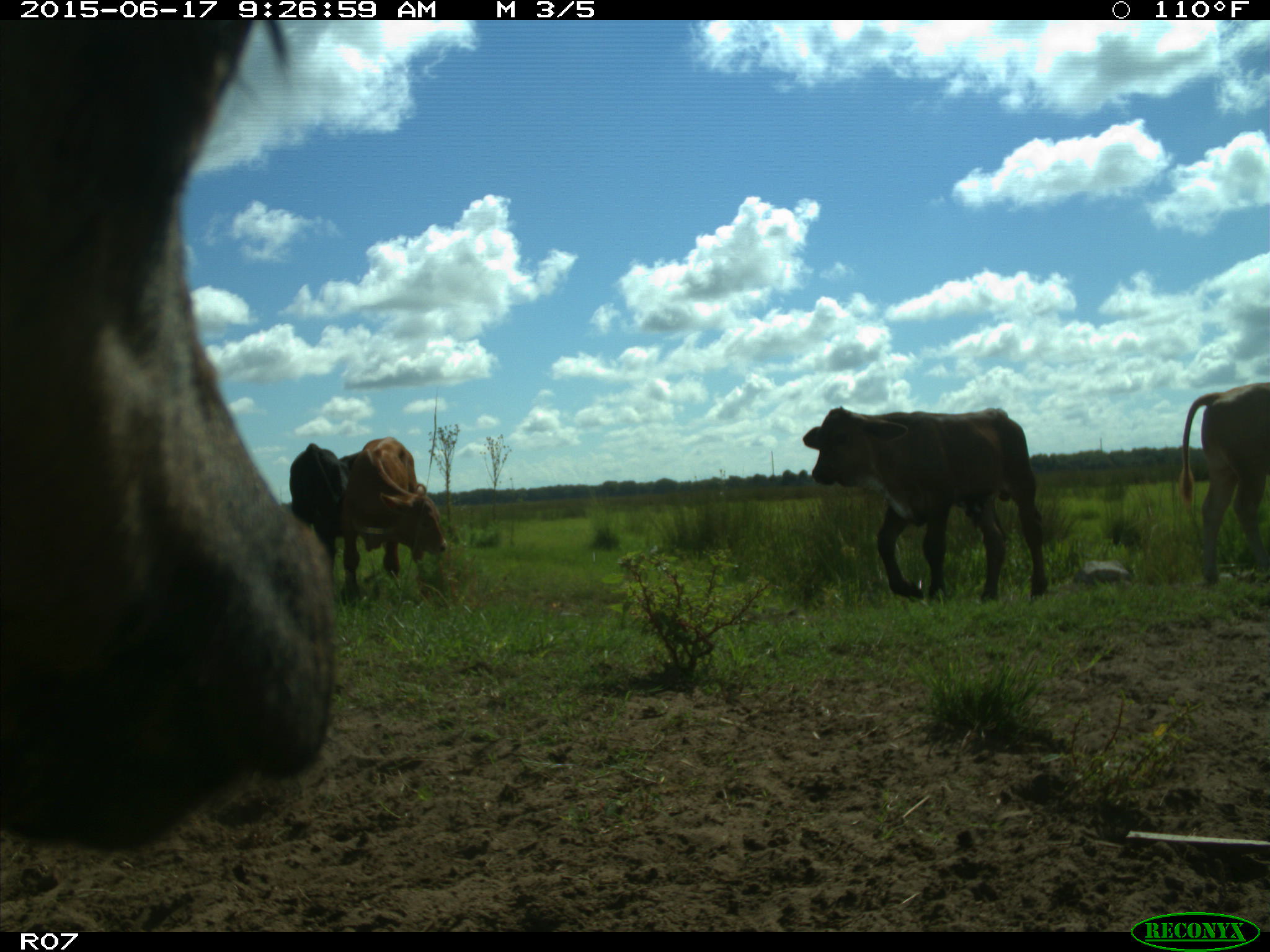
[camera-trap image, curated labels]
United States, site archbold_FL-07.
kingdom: Animalia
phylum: Chordata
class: Mammalia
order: Artiodactyla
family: Bovidae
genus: Bos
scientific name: Bos taurus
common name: domestic cow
Bos taurus (domestic cow).